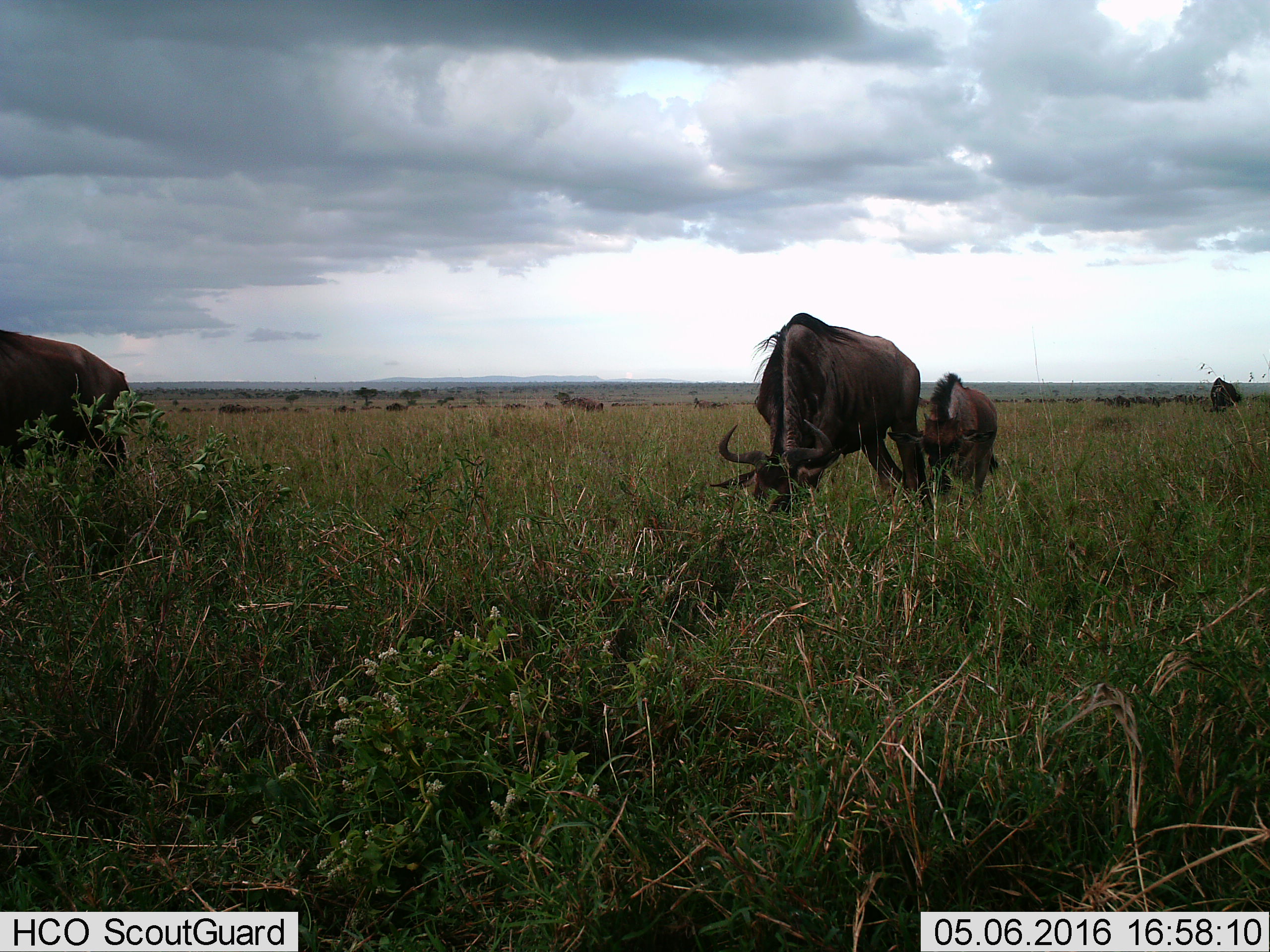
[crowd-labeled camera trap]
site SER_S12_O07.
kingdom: Animalia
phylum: Chordata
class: Mammalia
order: Artiodactyla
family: Bovidae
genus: Connochaetes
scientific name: Connochaetes taurinus taurinus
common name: blue wildebeest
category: wildebeestblue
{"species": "wildebeestblue (blue wildebeest) (Connochaetes taurinus taurinus)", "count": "4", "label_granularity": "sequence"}